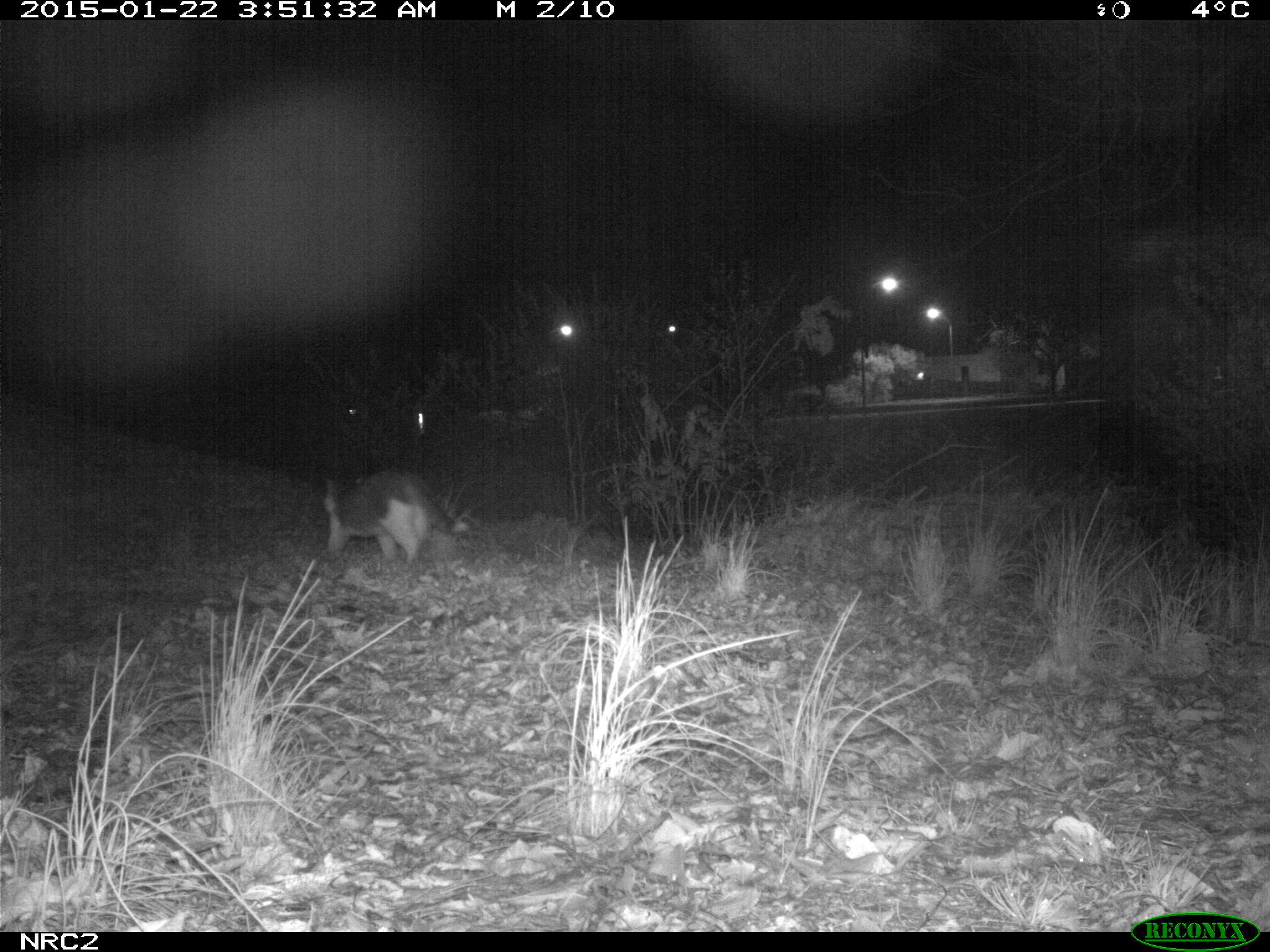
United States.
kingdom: Animalia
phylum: Chordata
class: Mammalia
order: Carnivora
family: Felidae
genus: Felis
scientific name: Felis catus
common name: domestic cat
Domestic Cat (Felis catus).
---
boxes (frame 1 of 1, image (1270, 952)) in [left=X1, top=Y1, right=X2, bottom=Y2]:
Domestic Cat: [left=306, top=465, right=474, bottom=569]